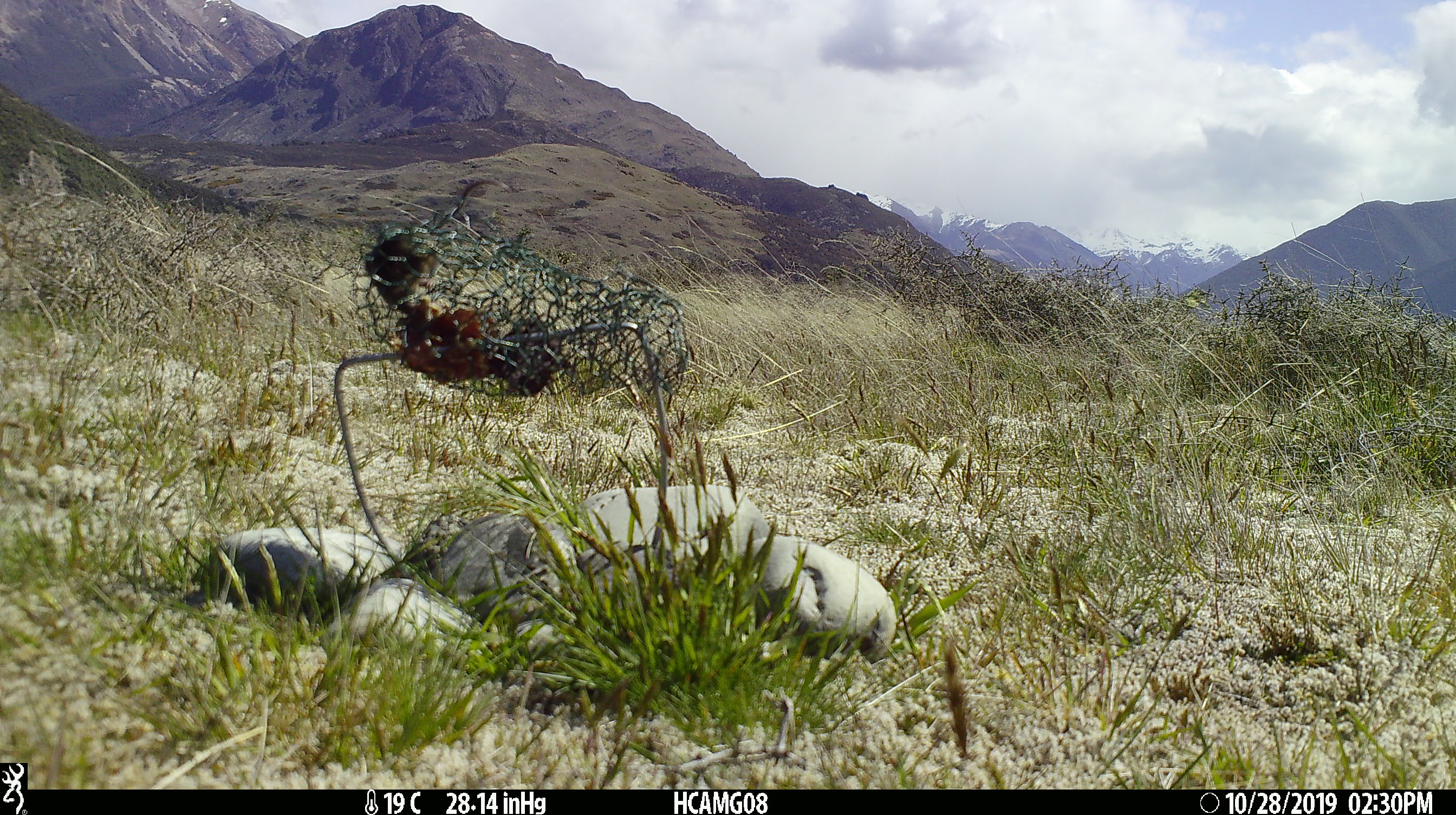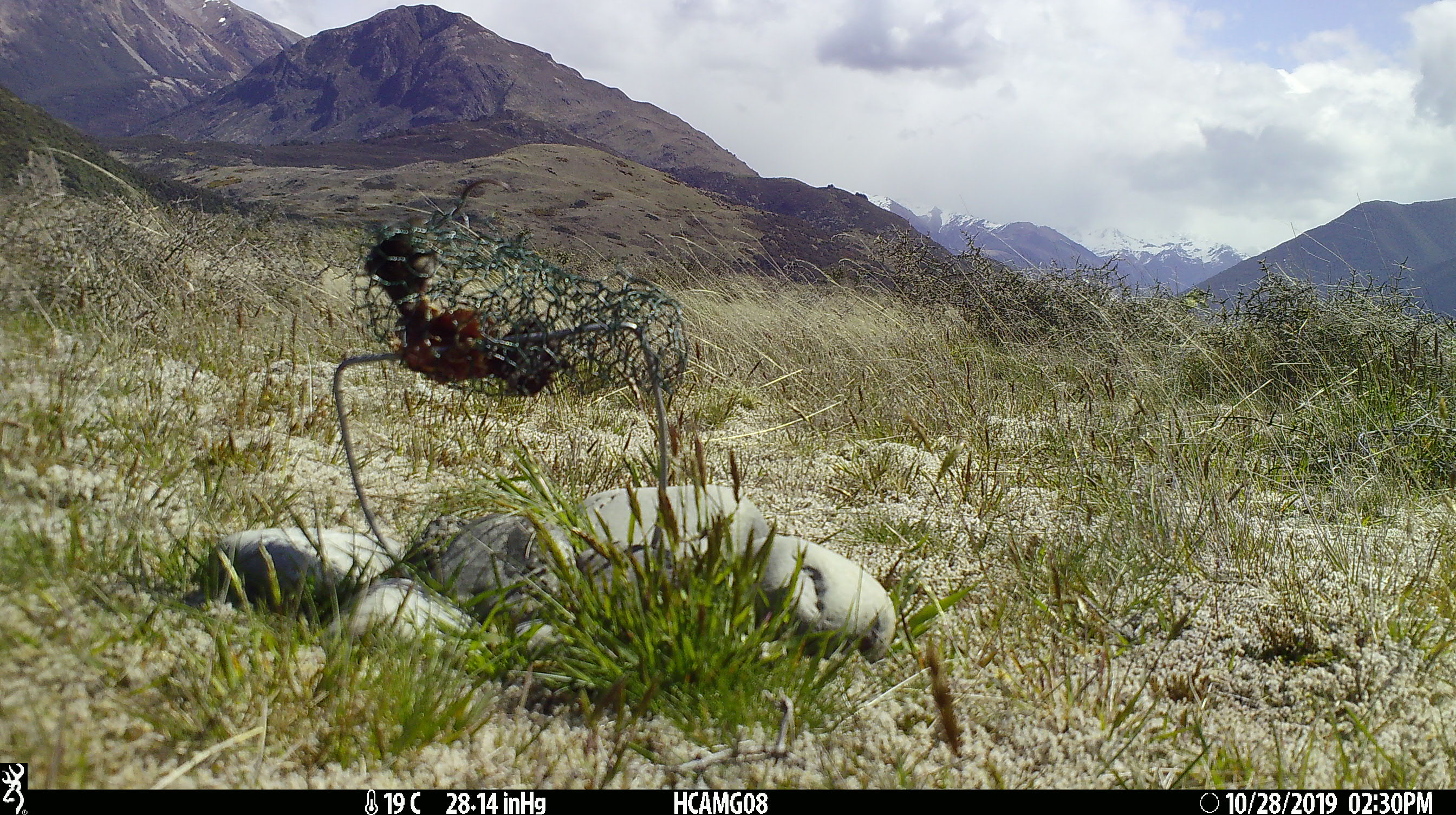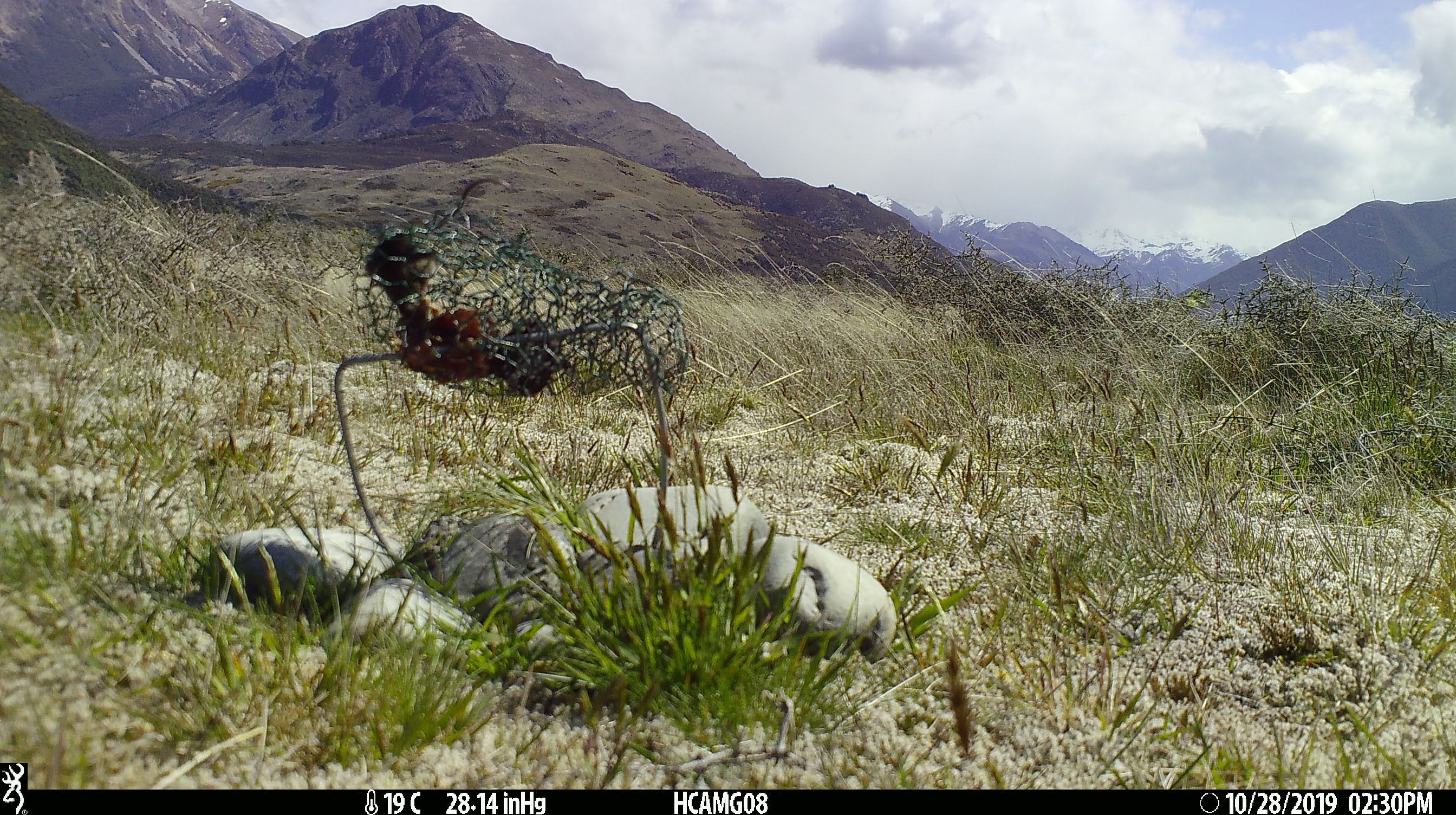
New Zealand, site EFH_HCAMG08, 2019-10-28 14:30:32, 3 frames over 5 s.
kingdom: Animalia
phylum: Chordata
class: Mammalia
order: Rodentia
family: Muridae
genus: Mus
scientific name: Mus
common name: mouse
Mouse (Mus).